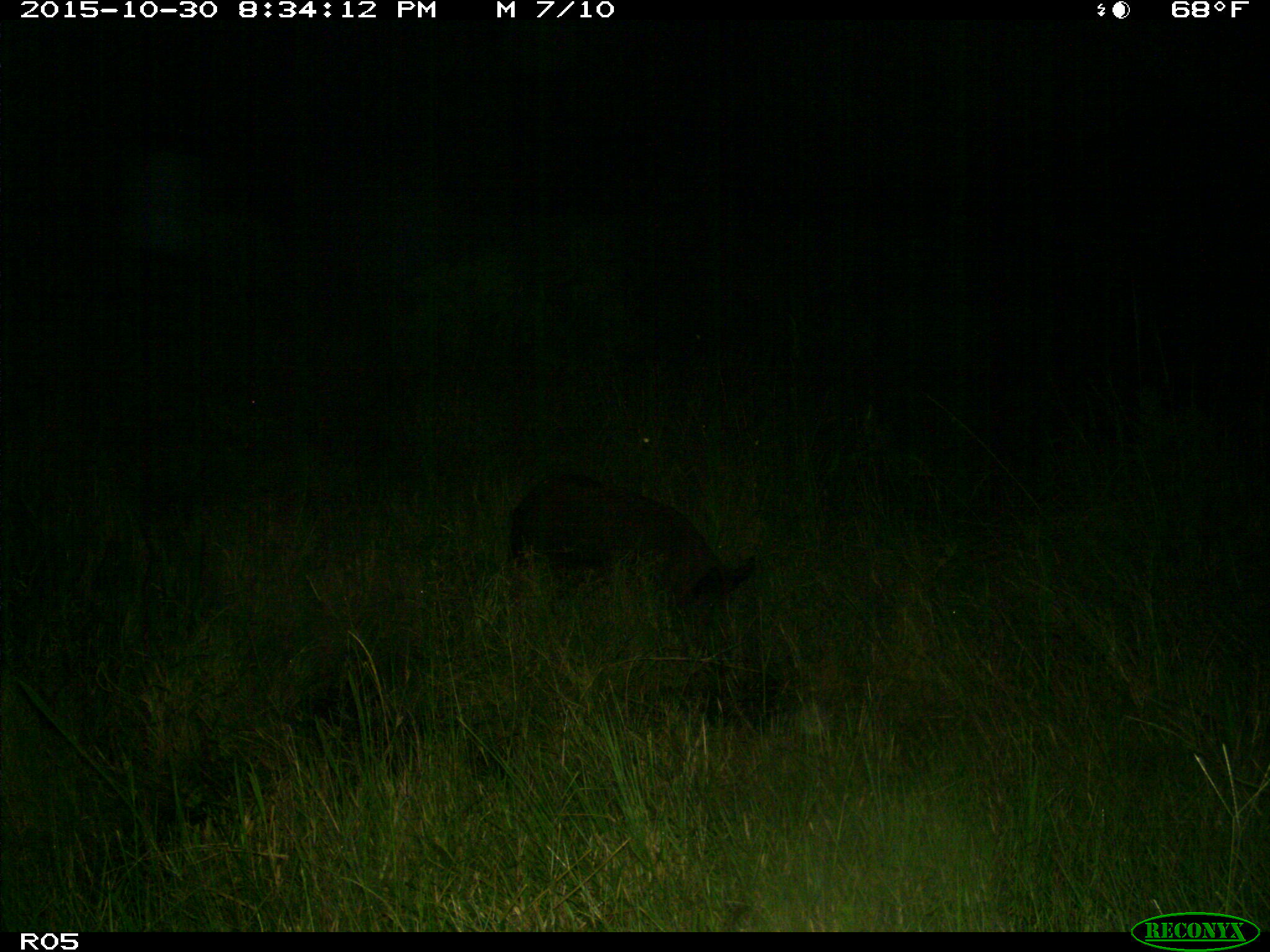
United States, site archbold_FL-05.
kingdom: Animalia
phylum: Chordata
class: Mammalia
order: Artiodactyla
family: Suidae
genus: Sus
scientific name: Sus scrofa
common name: wild boar